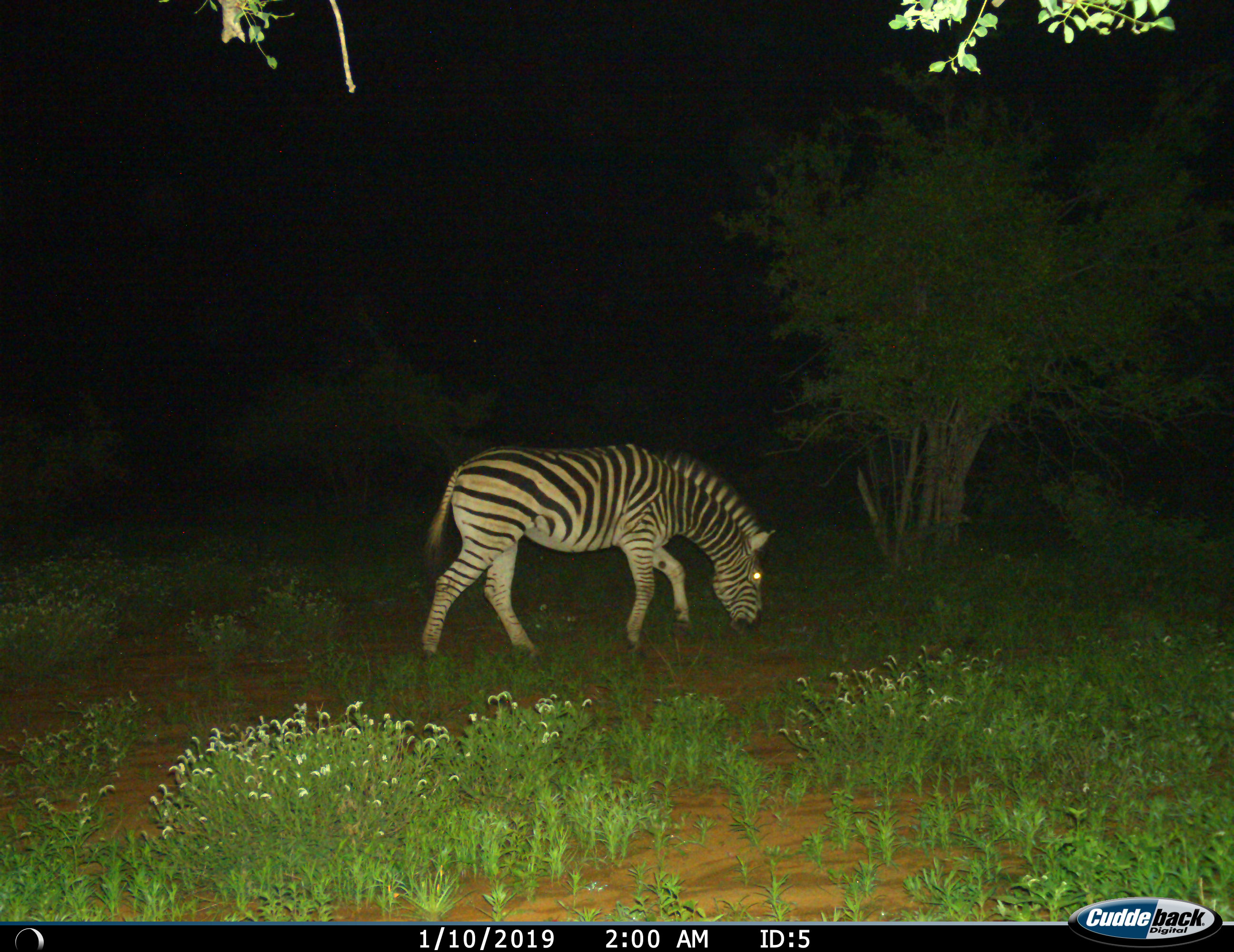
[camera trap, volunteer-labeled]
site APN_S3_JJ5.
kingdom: Animalia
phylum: Chordata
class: Mammalia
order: Perissodactyla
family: Equidae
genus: Equus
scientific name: Equus quagga burchellii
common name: burchell's zebra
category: zebraburchells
Zebraburchells (burchell's zebra) (Equus quagga burchellii), count 1. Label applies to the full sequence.